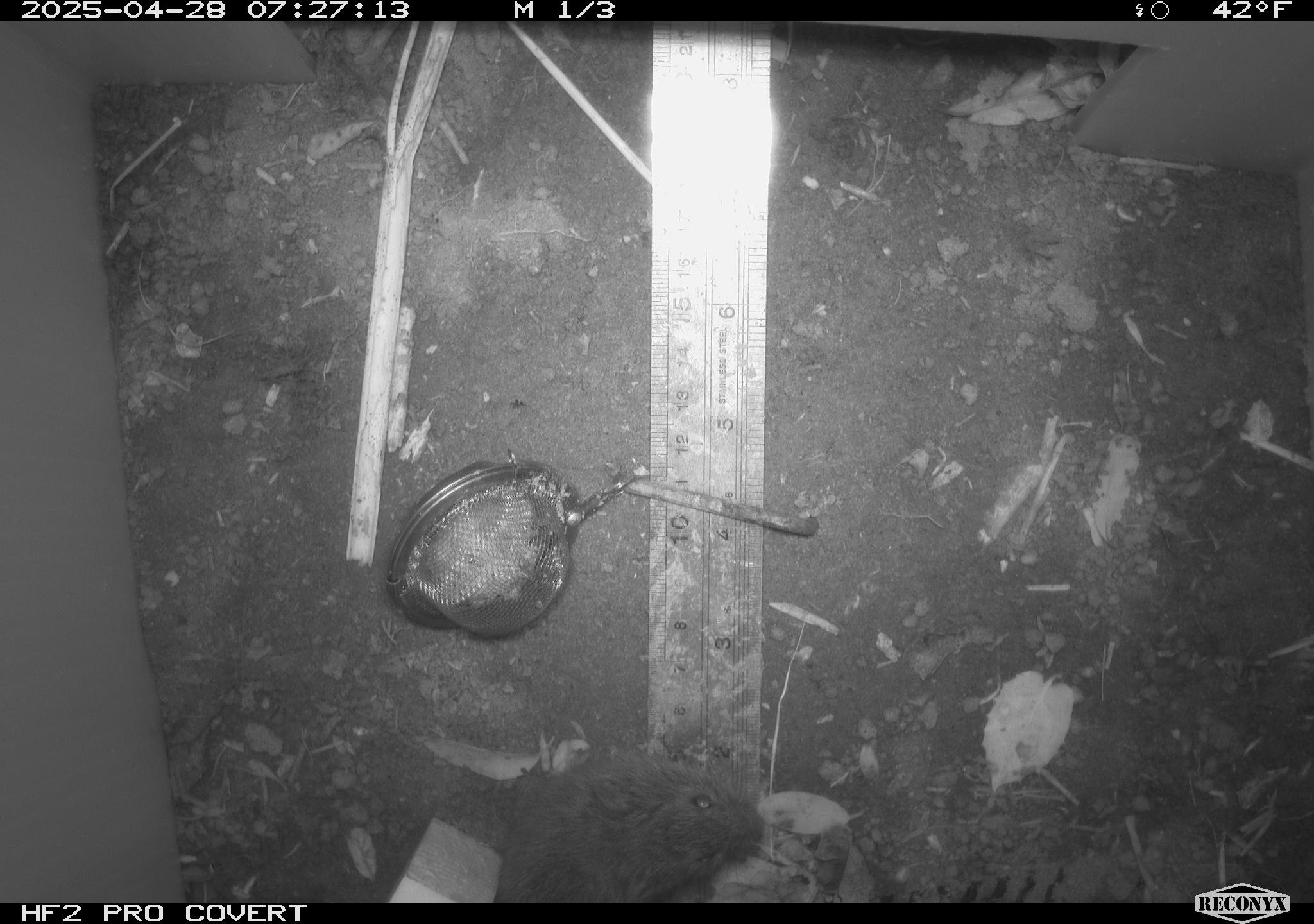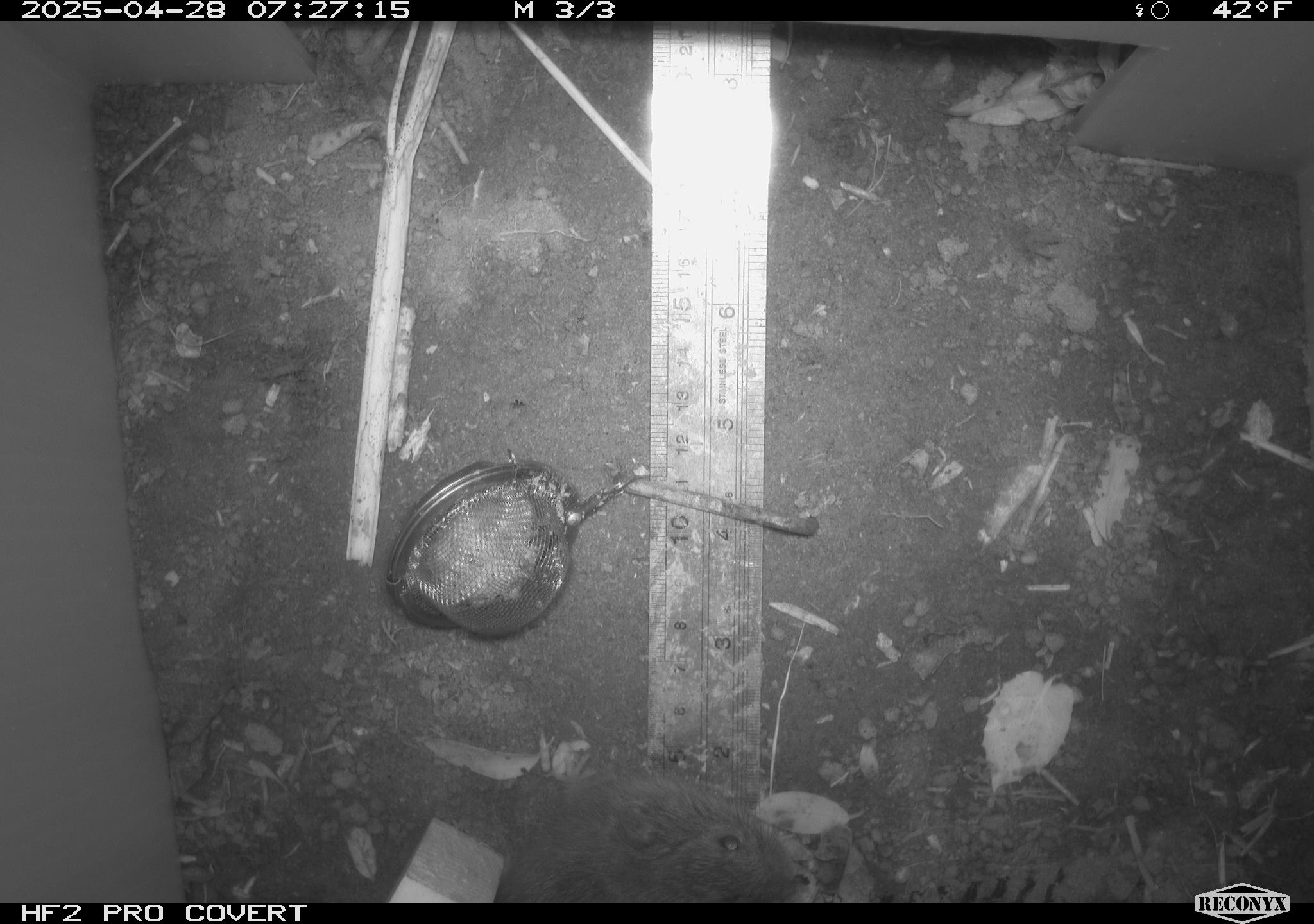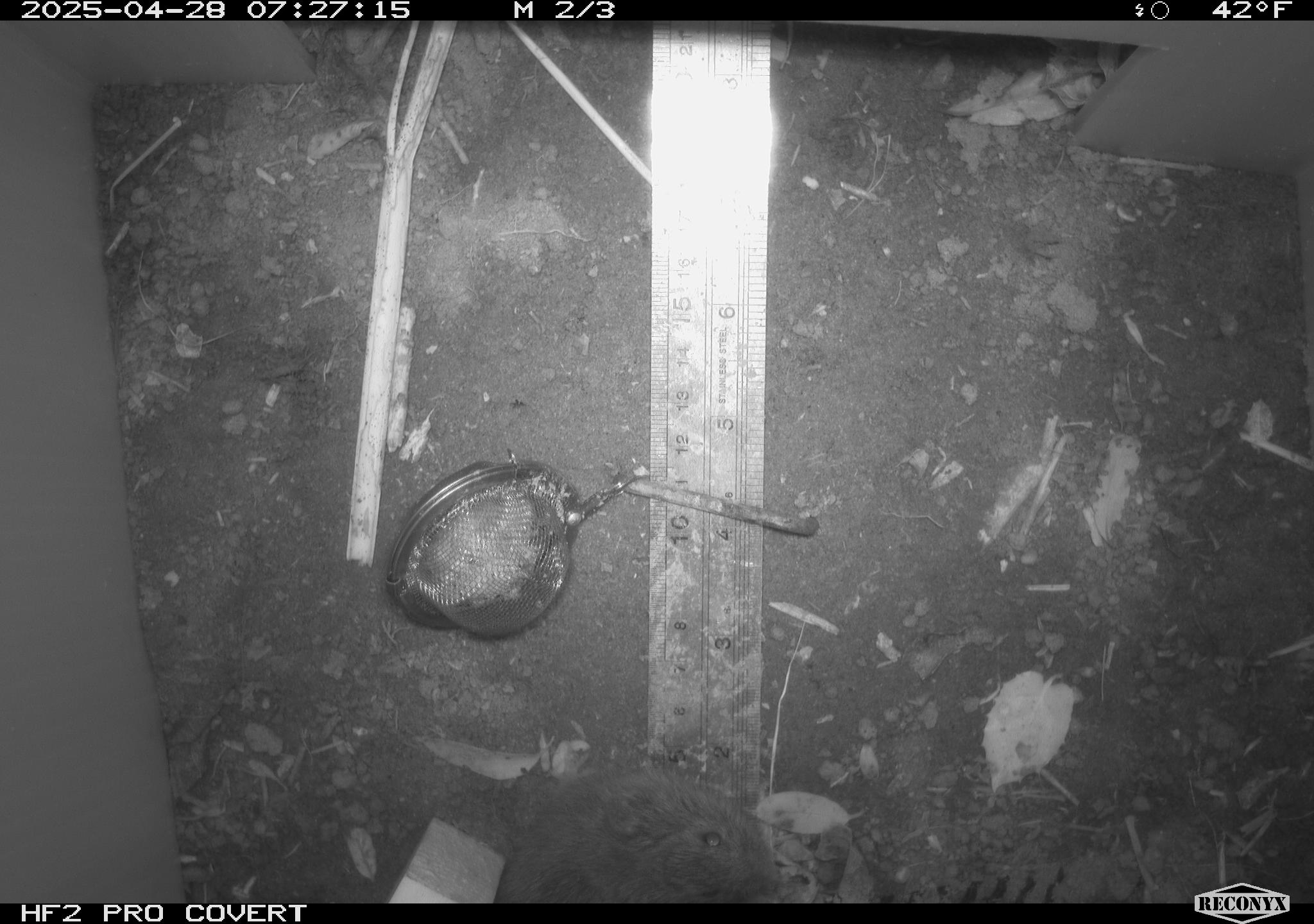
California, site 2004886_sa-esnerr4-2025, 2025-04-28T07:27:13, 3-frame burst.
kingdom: Animalia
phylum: Chordata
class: Mammalia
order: Rodentia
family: Cricetidae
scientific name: Arvicolinae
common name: voles, lemmings, and muskrats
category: arvicolinae subfamily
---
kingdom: Animalia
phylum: Chordata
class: Mammalia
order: Rodentia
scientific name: Rodentia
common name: rodent